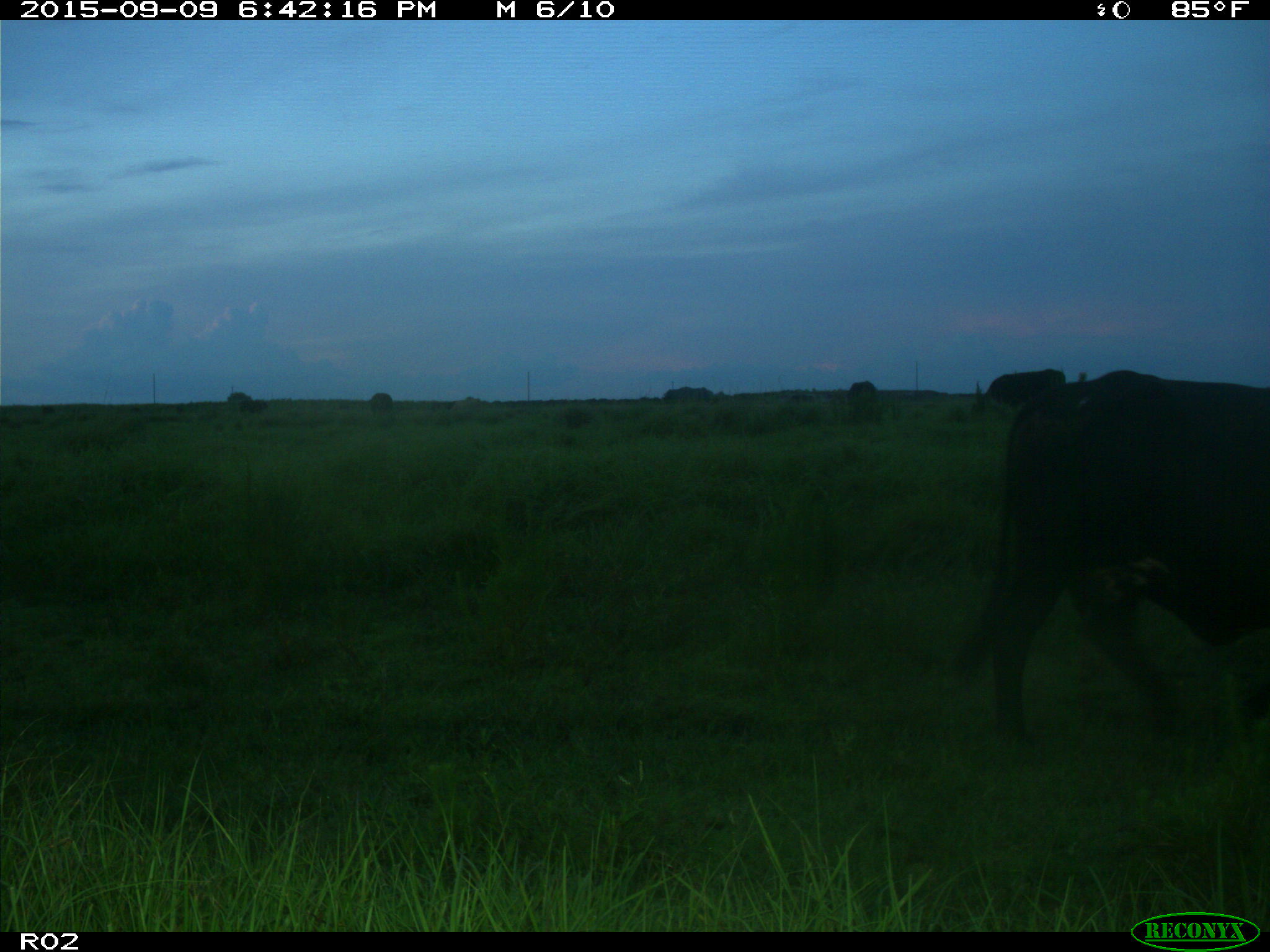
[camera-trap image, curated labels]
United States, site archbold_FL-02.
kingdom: Animalia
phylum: Chordata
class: Mammalia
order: Artiodactyla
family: Bovidae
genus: Bos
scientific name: Bos taurus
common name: domestic cow